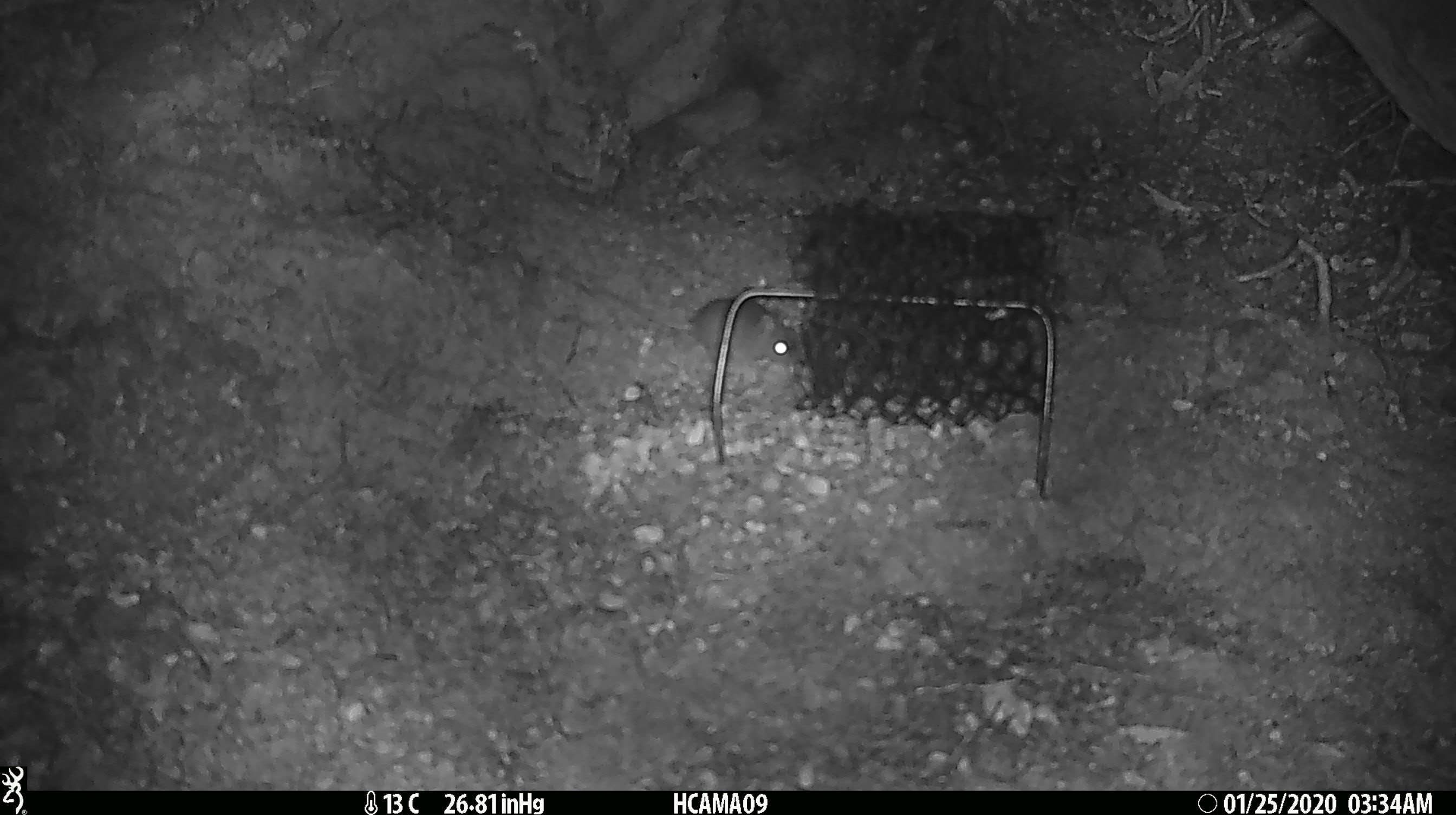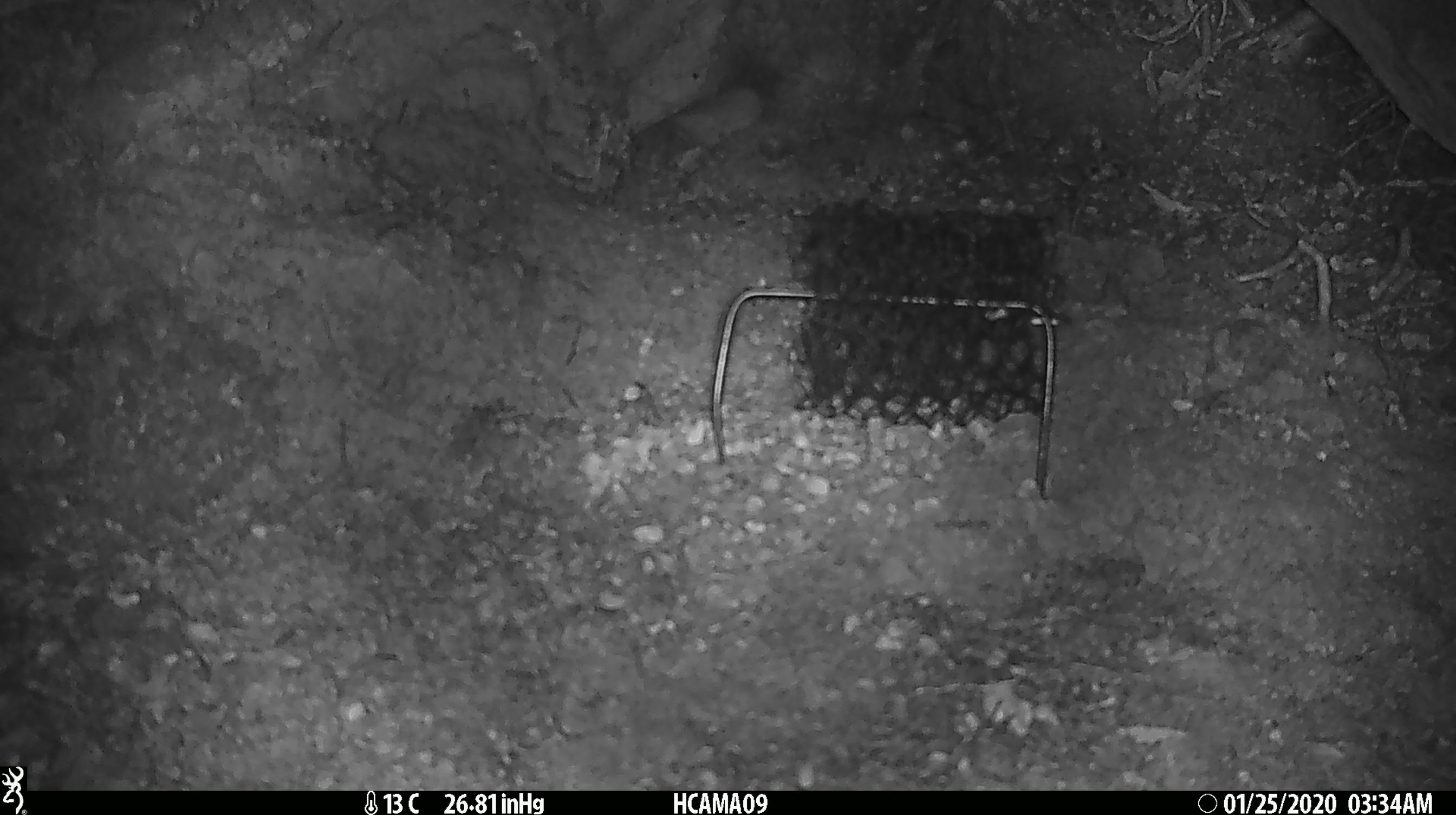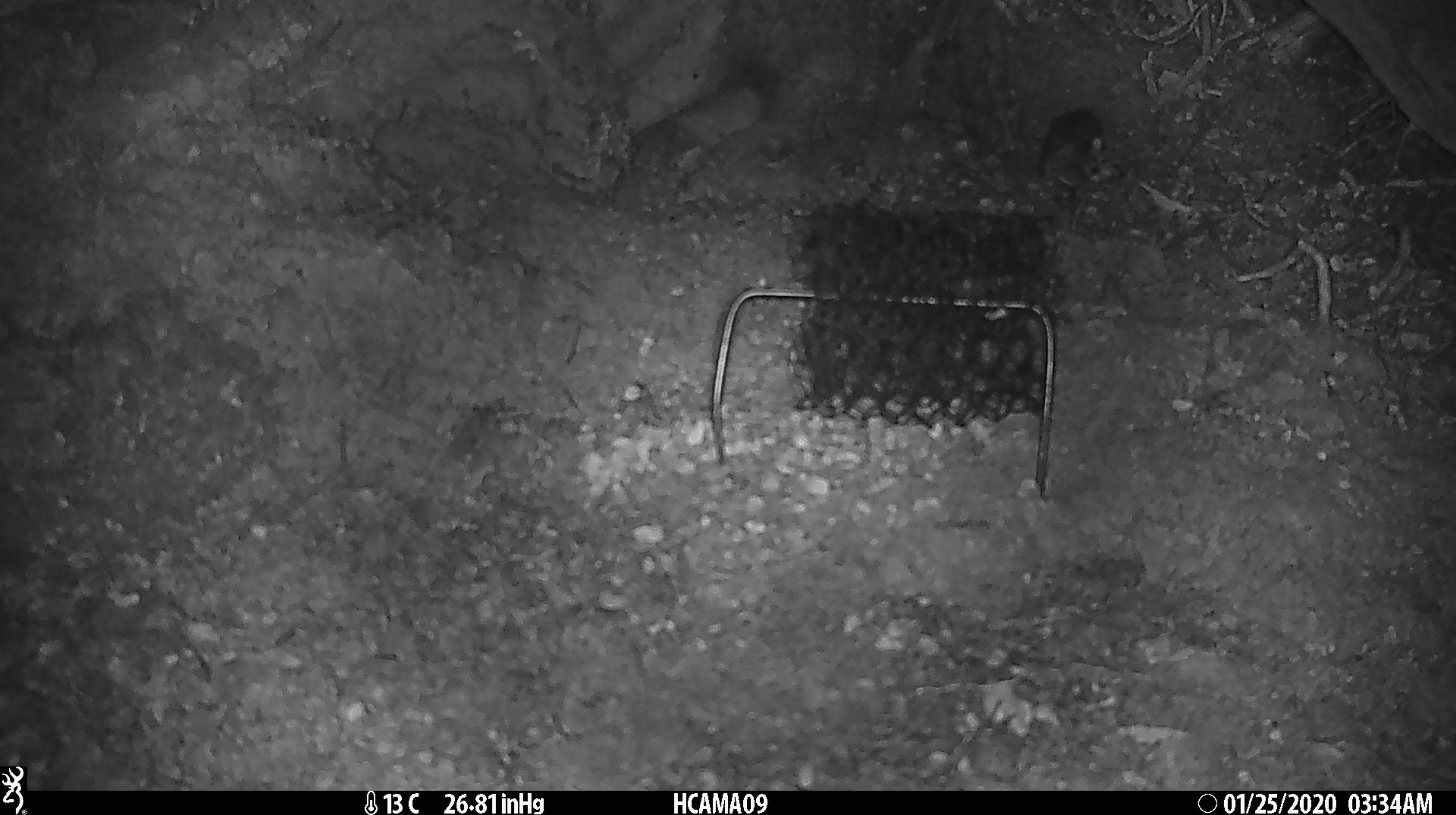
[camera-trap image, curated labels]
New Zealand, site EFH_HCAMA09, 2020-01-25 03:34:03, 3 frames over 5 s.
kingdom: Animalia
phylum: Chordata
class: Mammalia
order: Rodentia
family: Muridae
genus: Mus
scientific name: Mus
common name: mouse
Mouse (Mus).